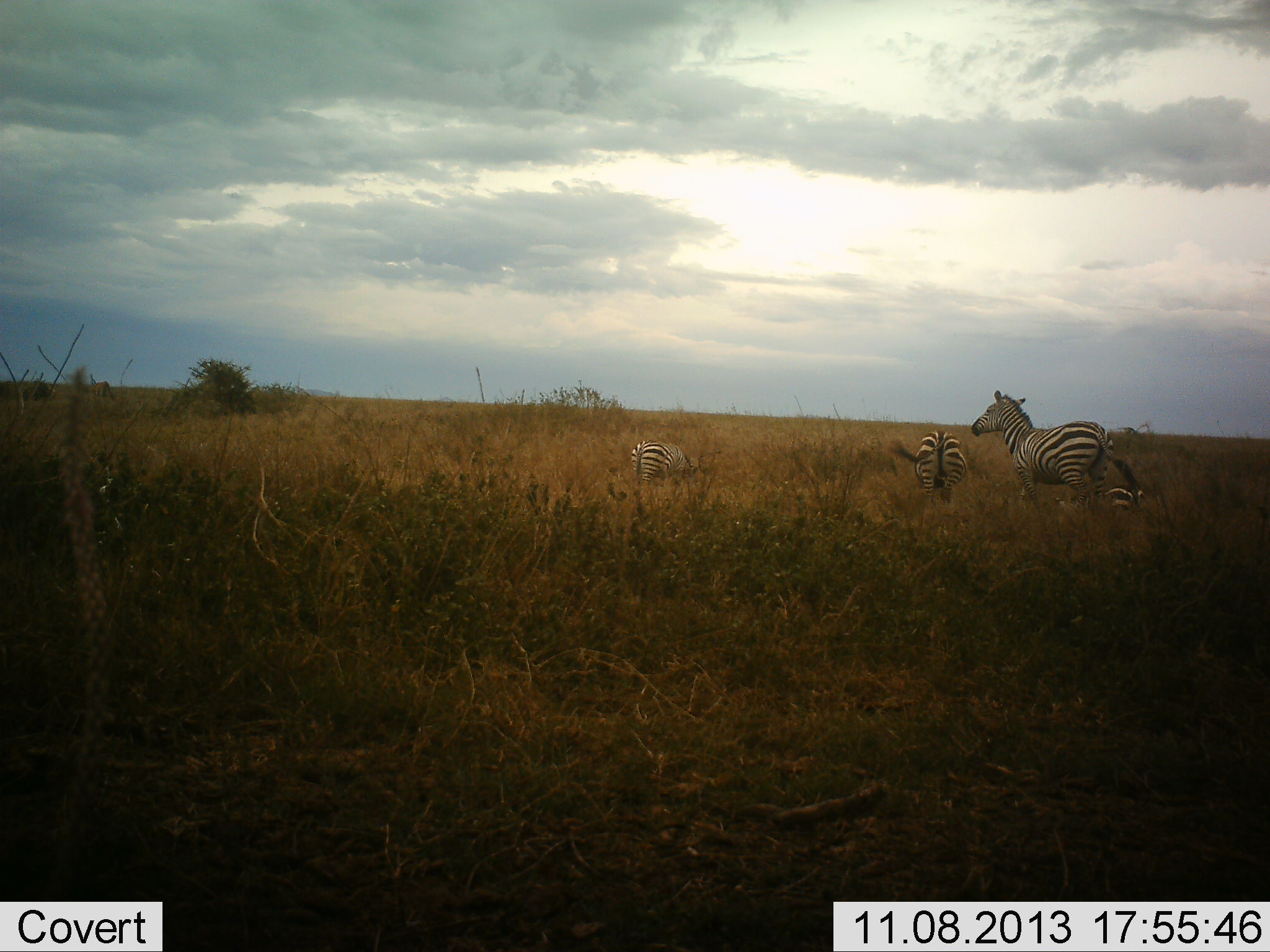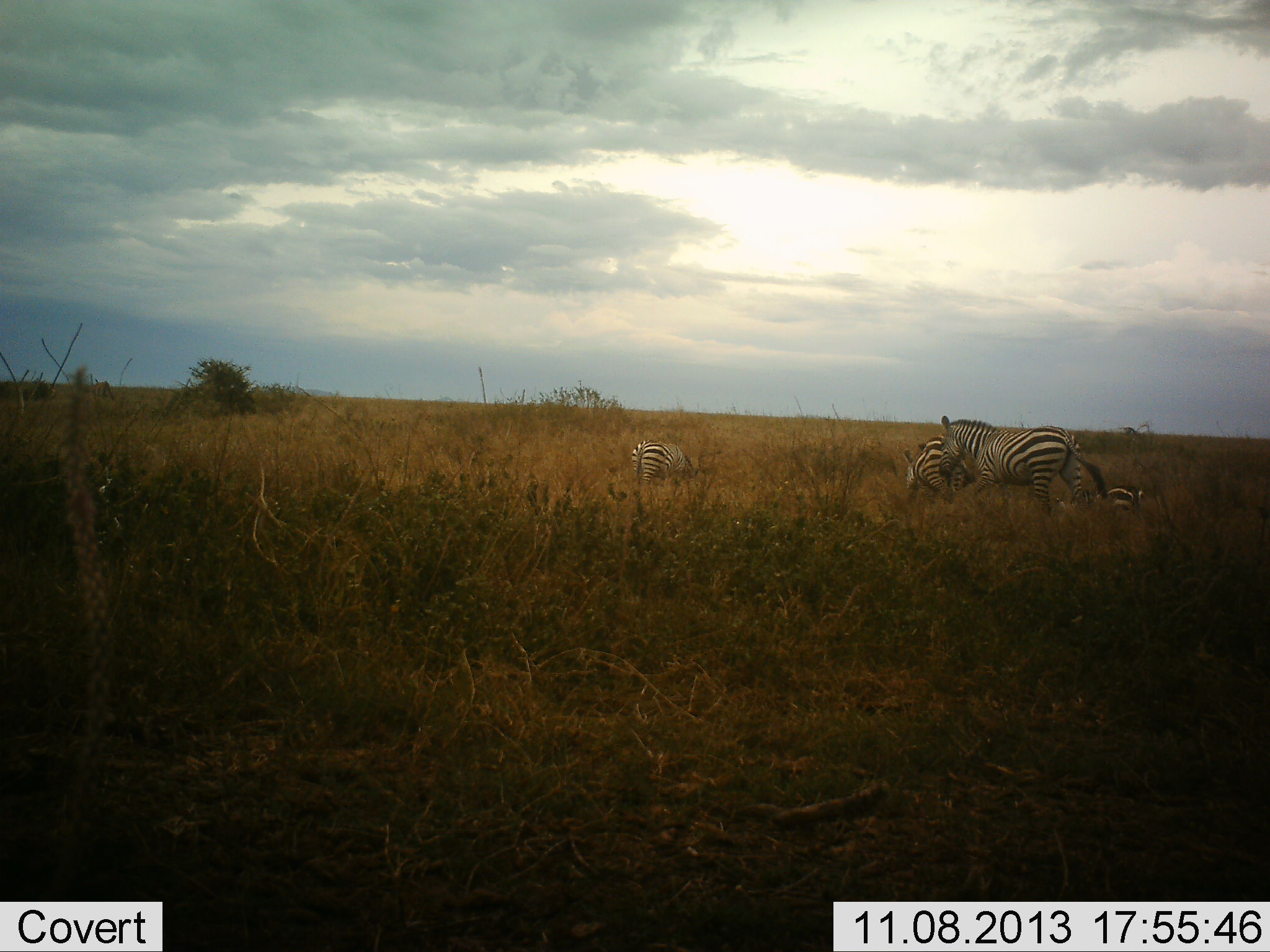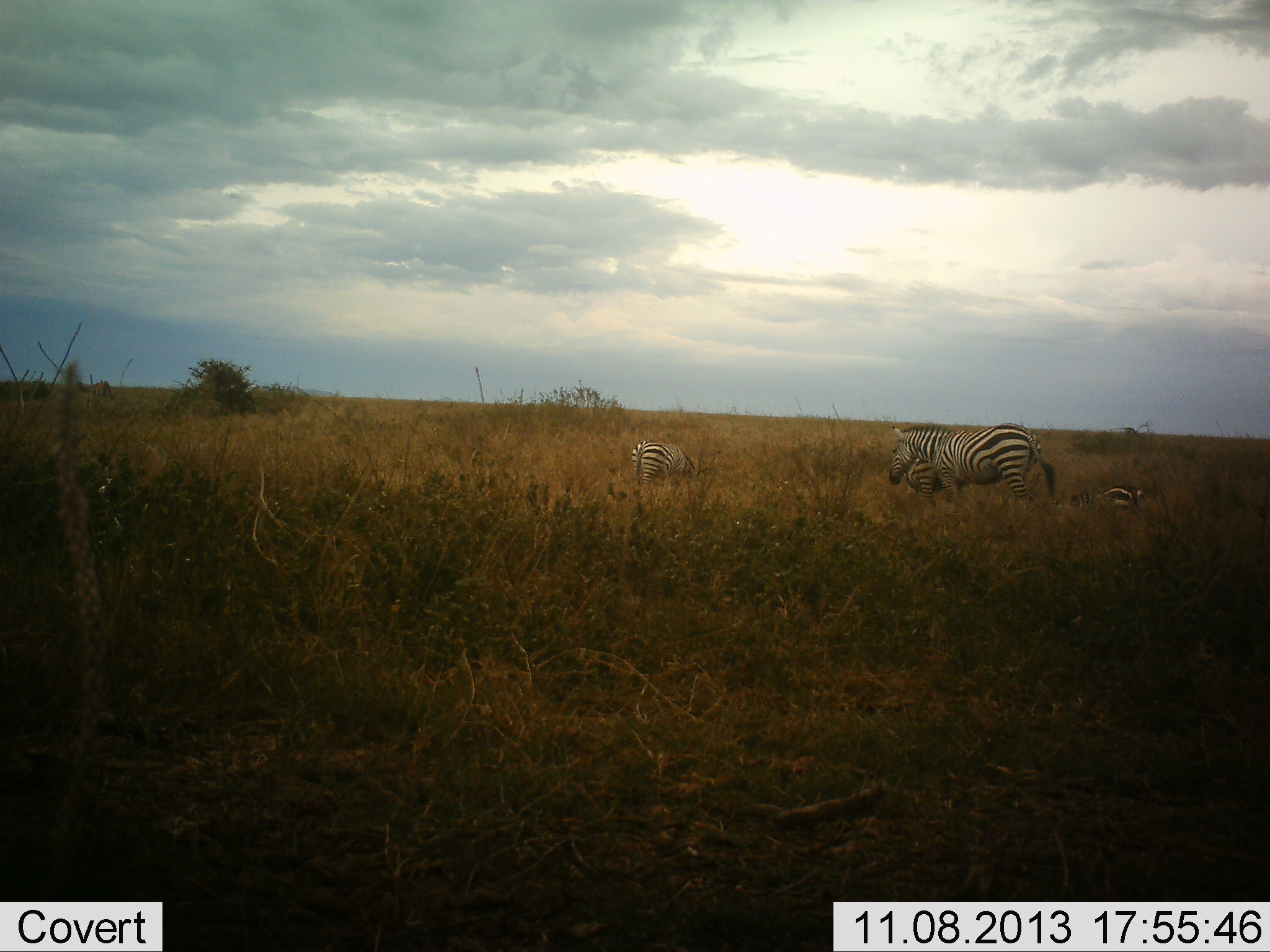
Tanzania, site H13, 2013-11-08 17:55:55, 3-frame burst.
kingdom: Animalia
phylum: Chordata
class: Mammalia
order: Perissodactyla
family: Equidae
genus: Equus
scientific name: Equus quagga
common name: plains zebra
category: zebra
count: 4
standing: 30%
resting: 40%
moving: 90%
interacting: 0%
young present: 30%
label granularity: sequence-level